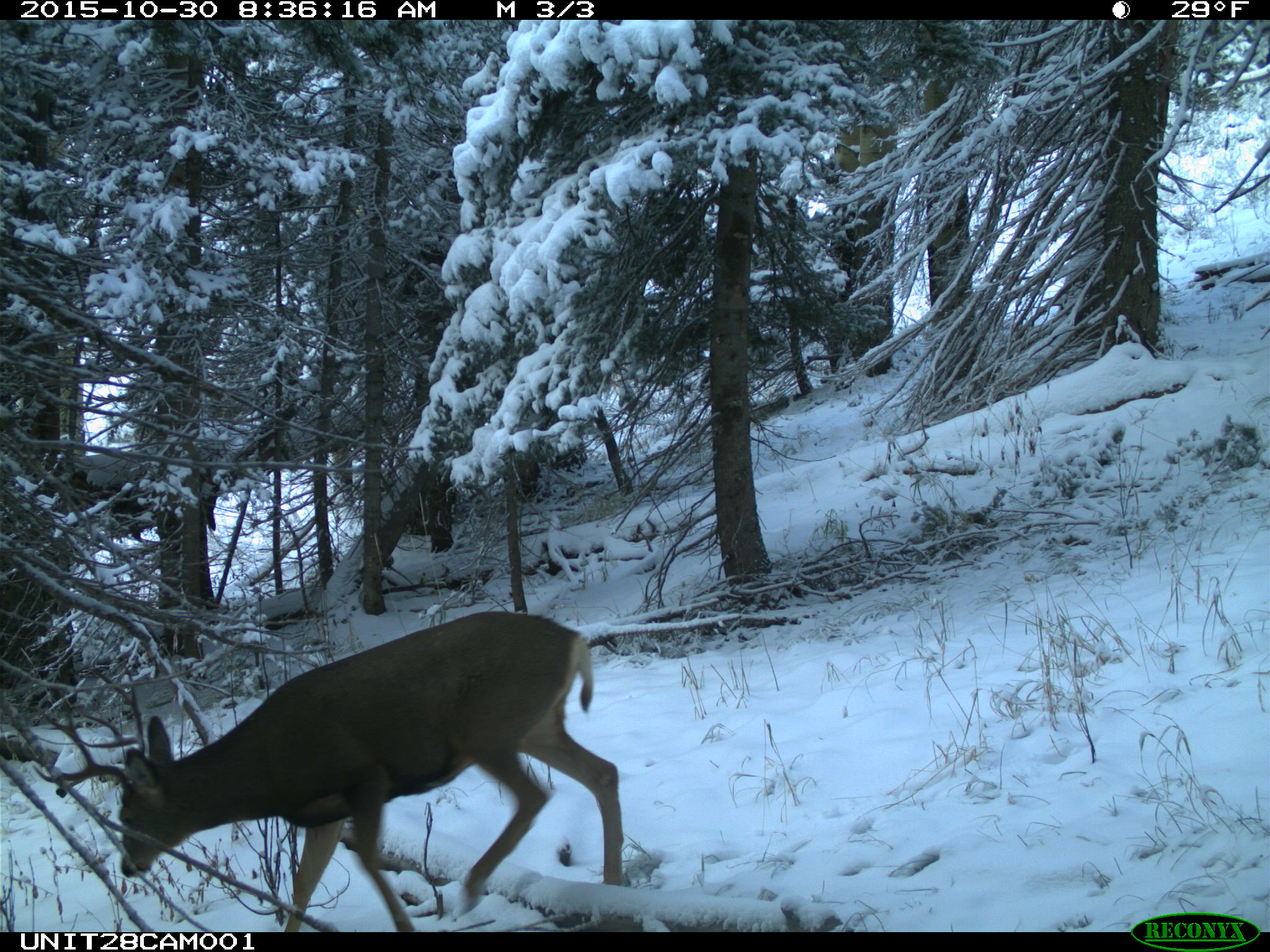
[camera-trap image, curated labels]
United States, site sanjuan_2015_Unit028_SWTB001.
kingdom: Animalia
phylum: Chordata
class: Mammalia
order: Artiodactyla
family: Cervidae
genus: Odocoileus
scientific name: Odocoileus hemionus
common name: mule deer